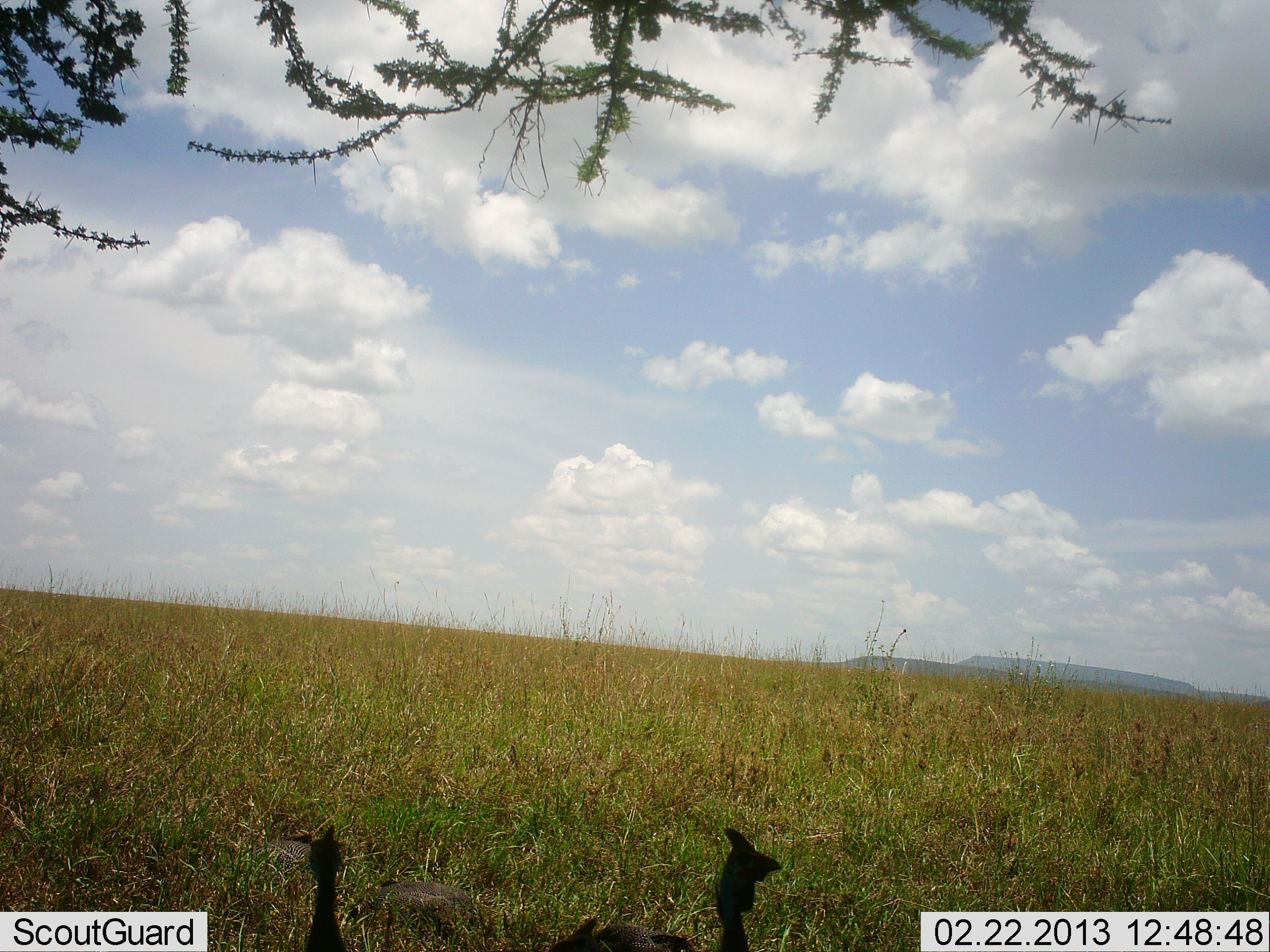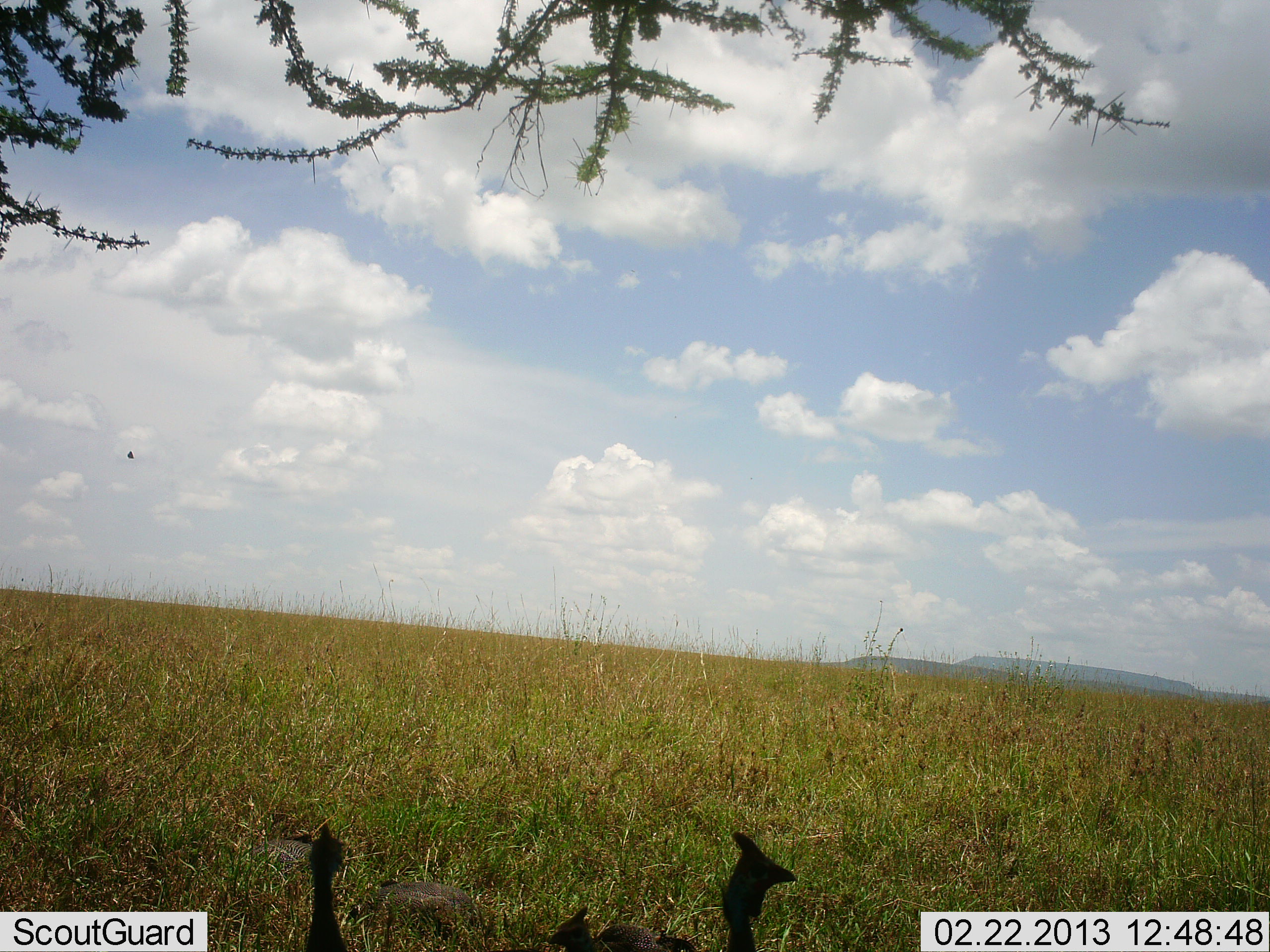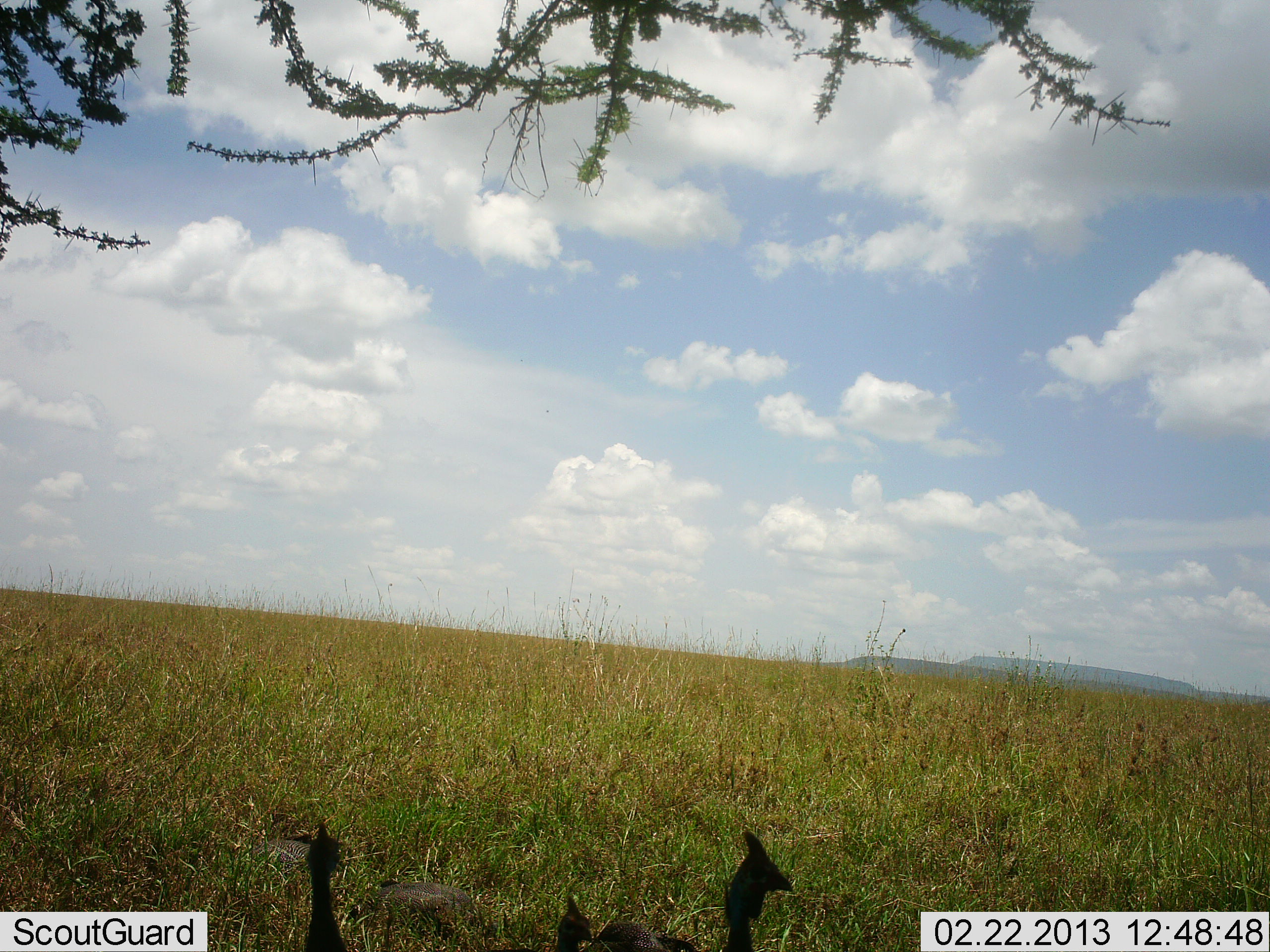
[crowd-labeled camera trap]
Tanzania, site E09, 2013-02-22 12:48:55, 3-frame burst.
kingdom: Animalia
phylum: Chordata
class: Aves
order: Galliformes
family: Numididae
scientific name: Numididae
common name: guinea fowl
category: guineafowl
Guineafowl (guinea fowl) (Numididae), count 2. Behavior (volunteer vote fractions): standing 79%, resting 21%, moving 5%, interacting 0%. Young present (vote fraction): 0%. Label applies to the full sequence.